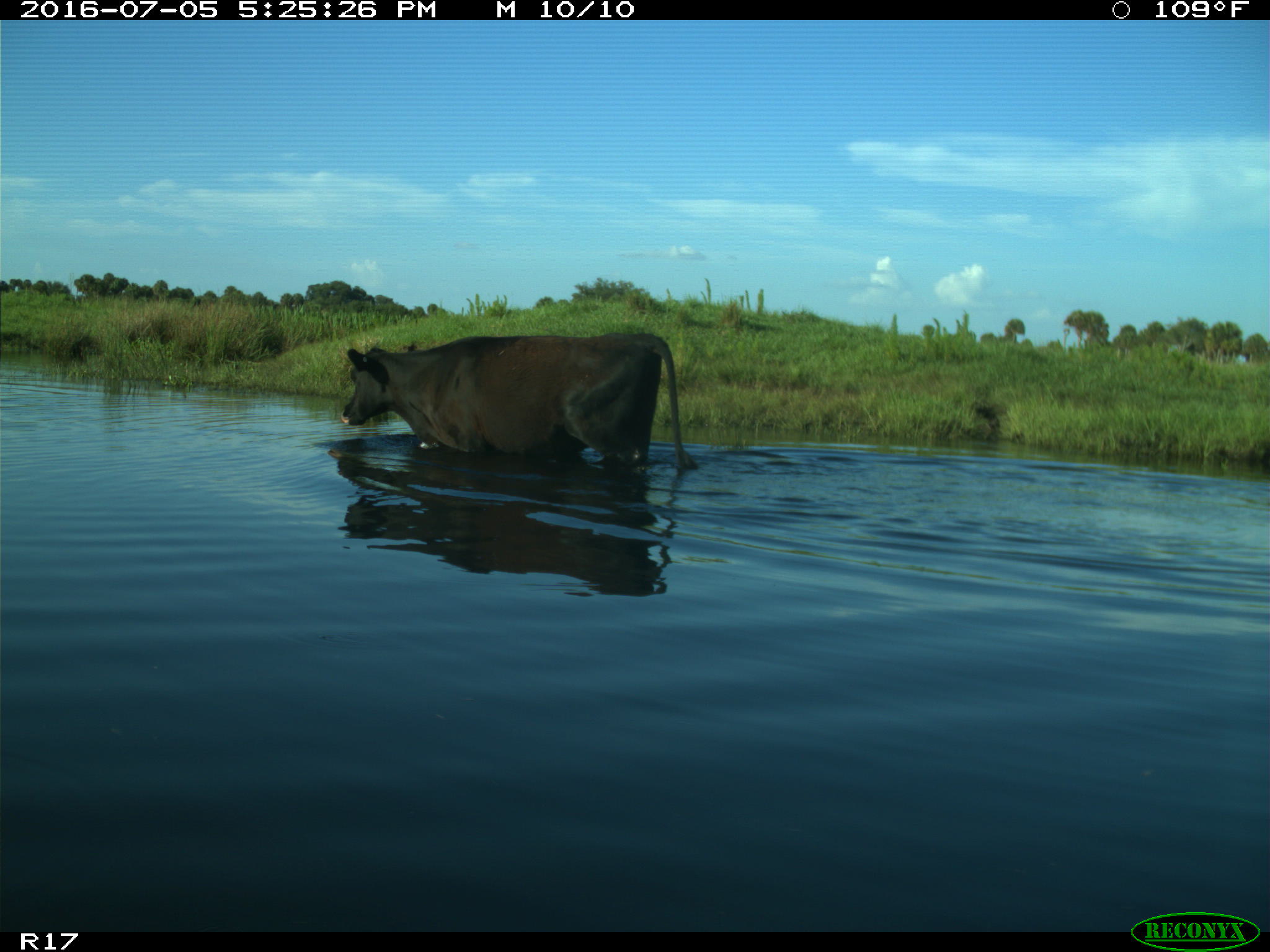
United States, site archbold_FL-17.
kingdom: Animalia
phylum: Chordata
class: Mammalia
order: Artiodactyla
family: Bovidae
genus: Bos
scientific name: Bos taurus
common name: domestic cow